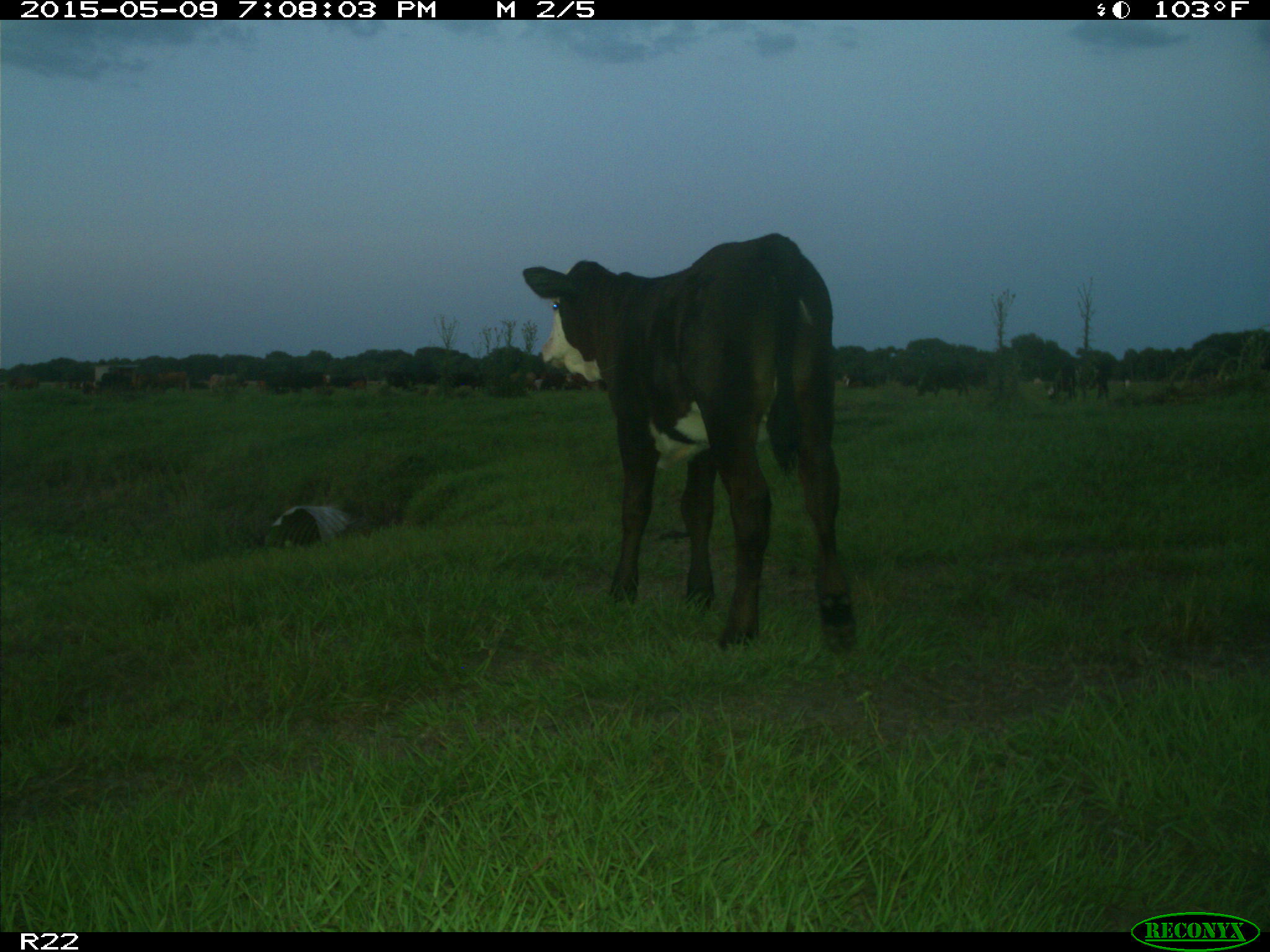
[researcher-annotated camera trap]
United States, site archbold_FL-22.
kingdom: Animalia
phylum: Chordata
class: Mammalia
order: Artiodactyla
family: Bovidae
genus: Bos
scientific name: Bos taurus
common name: domestic cow